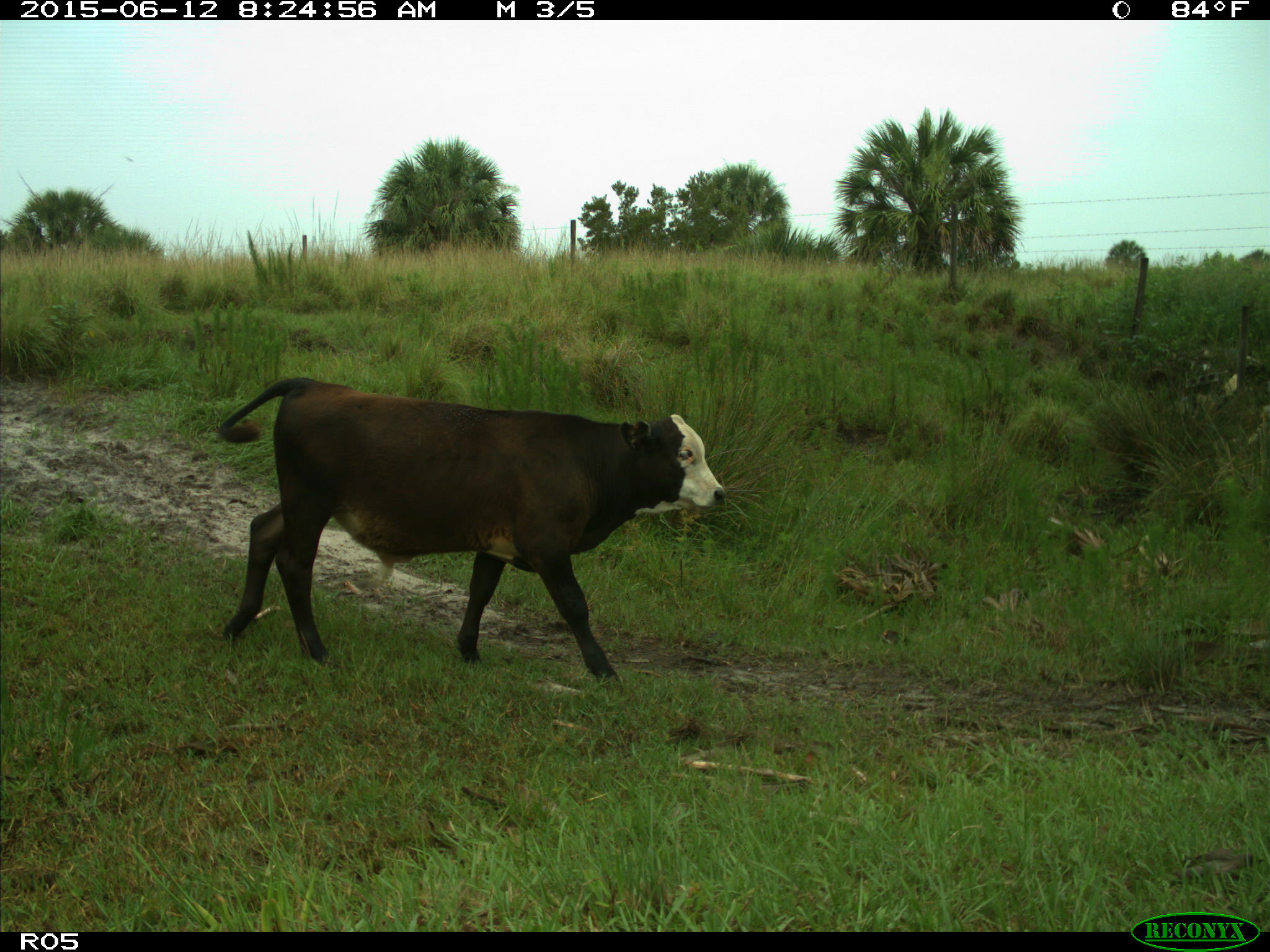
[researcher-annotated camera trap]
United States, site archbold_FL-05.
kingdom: Animalia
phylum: Chordata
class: Mammalia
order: Artiodactyla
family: Bovidae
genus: Bos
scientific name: Bos taurus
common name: domestic cow